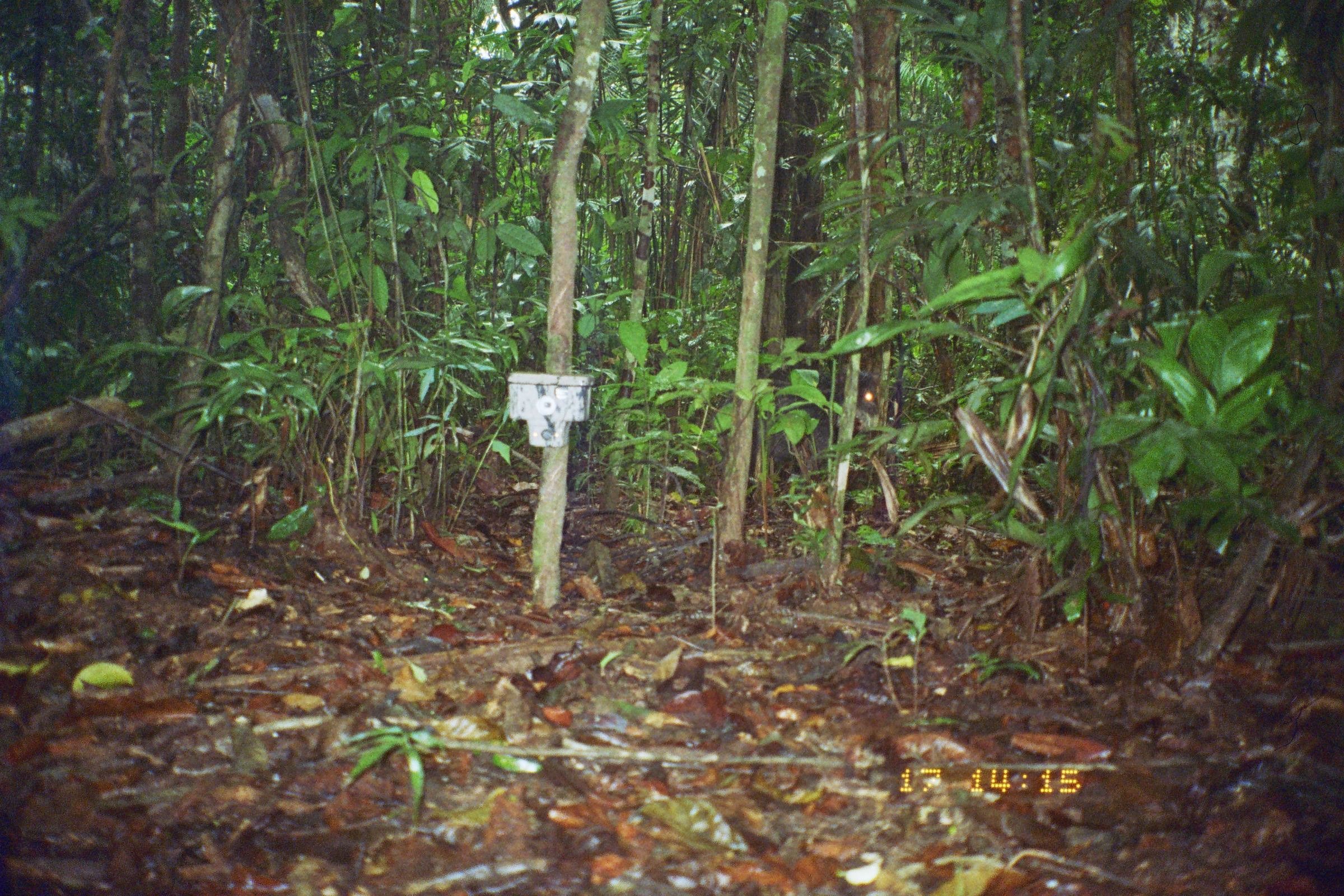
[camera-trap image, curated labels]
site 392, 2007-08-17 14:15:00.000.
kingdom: Animalia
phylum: Chordata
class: Mammalia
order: Artiodactyla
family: Tayassuidae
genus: Tayassu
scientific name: Tayassu pecari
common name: white-lipped peccary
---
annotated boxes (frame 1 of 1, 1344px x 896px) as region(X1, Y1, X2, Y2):
tayassu pecari: region(709, 363, 882, 481)